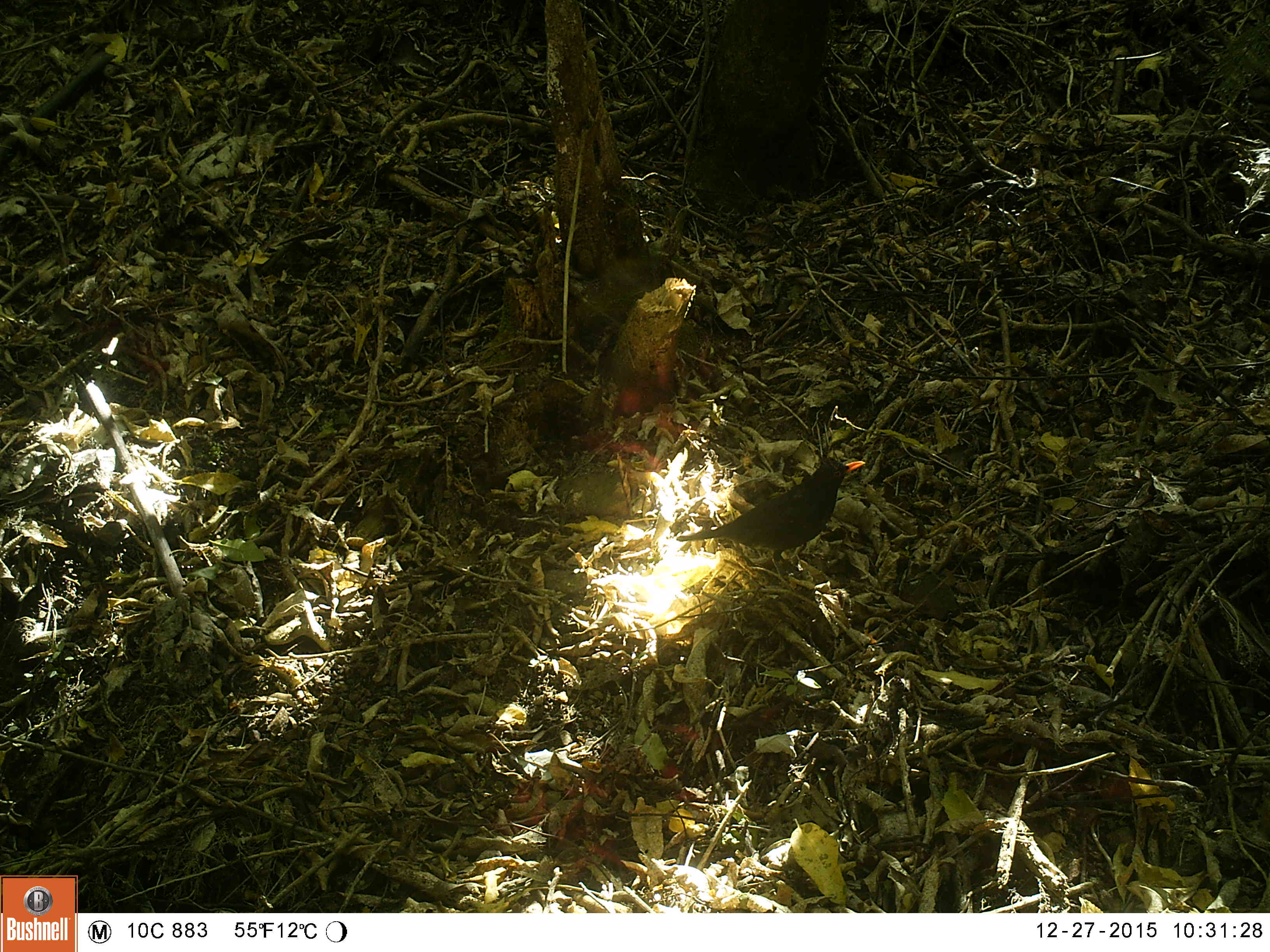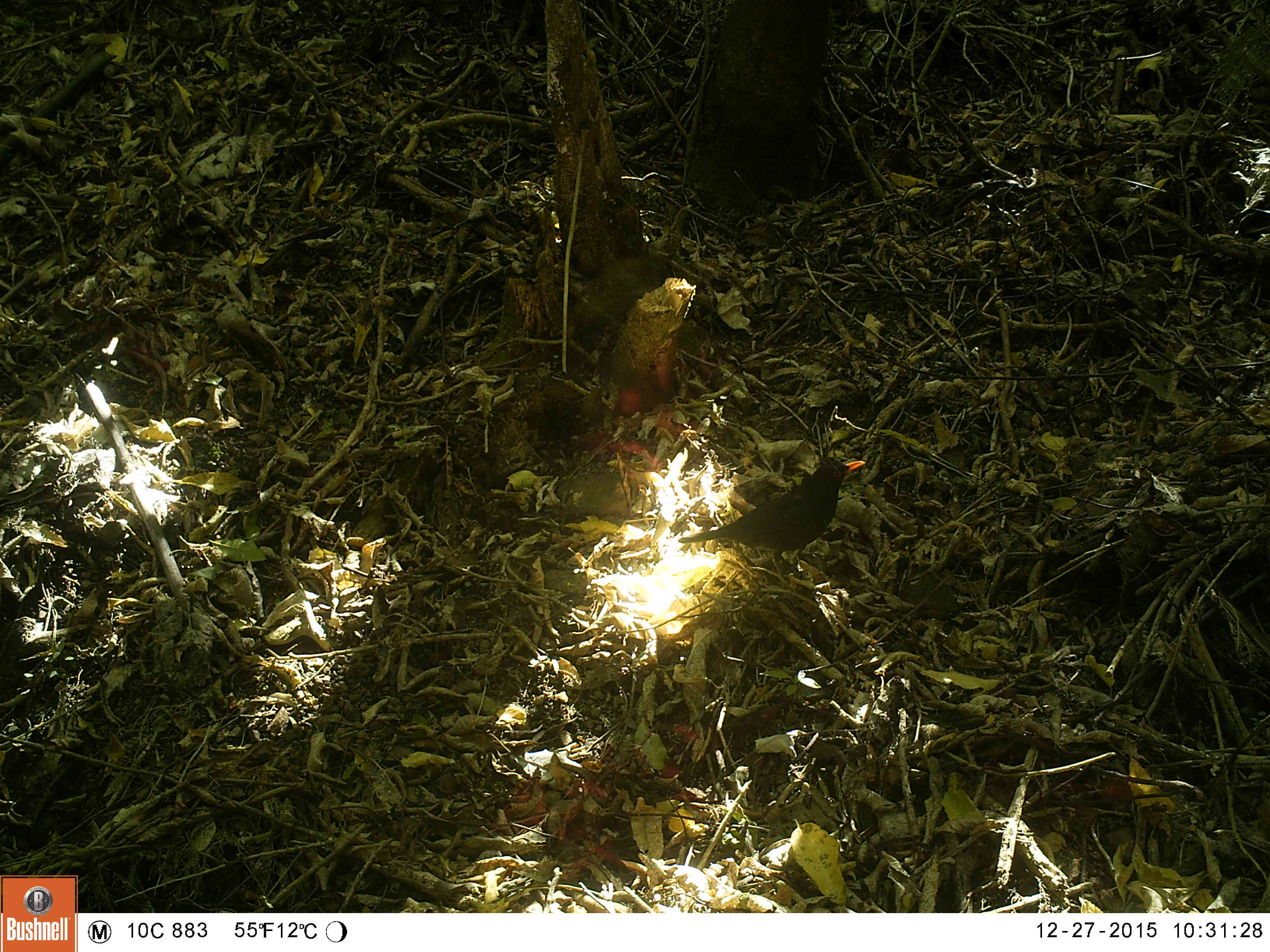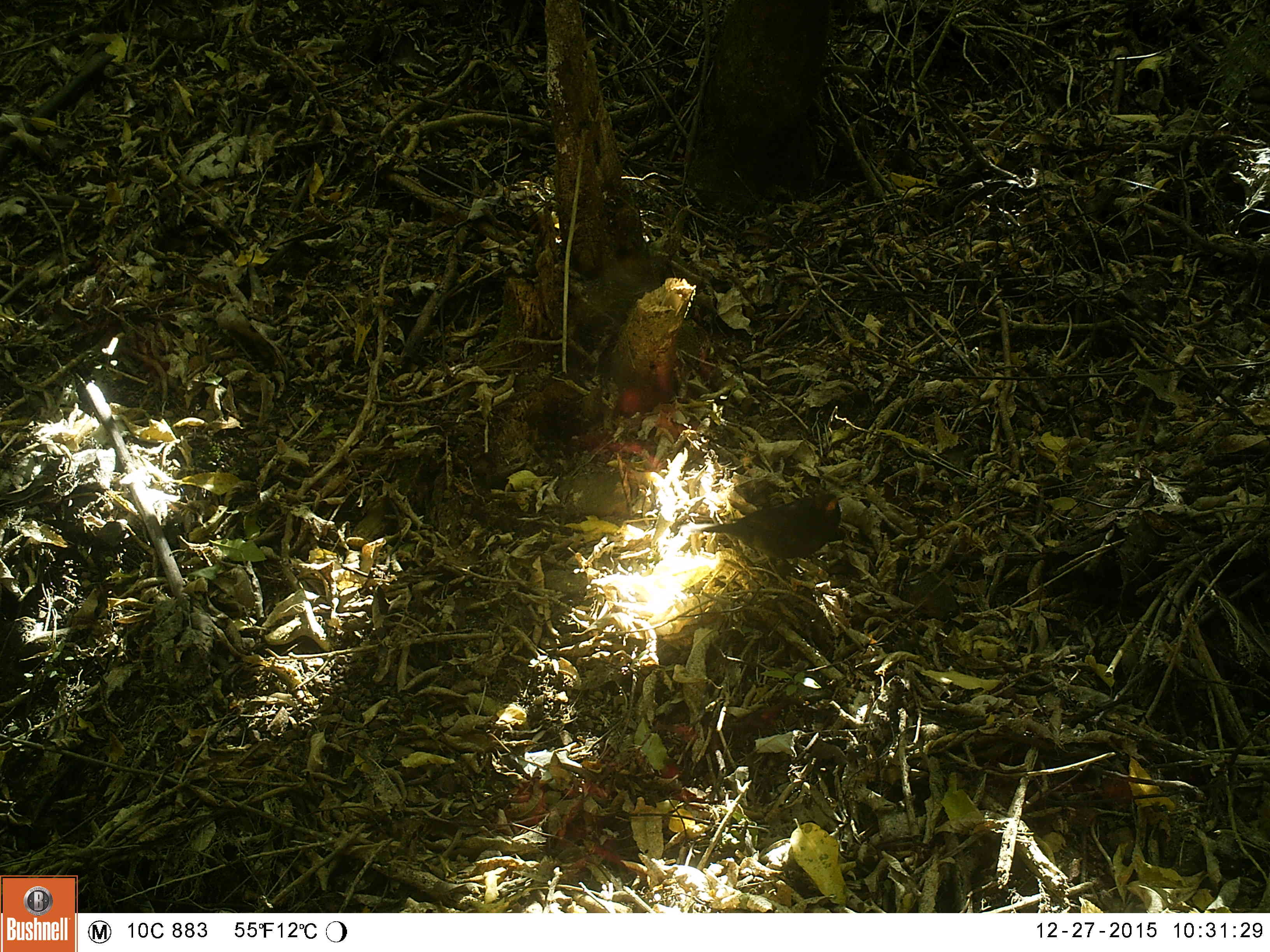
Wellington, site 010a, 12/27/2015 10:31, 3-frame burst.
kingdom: Animalia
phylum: Chordata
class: Aves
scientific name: Aves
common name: bird